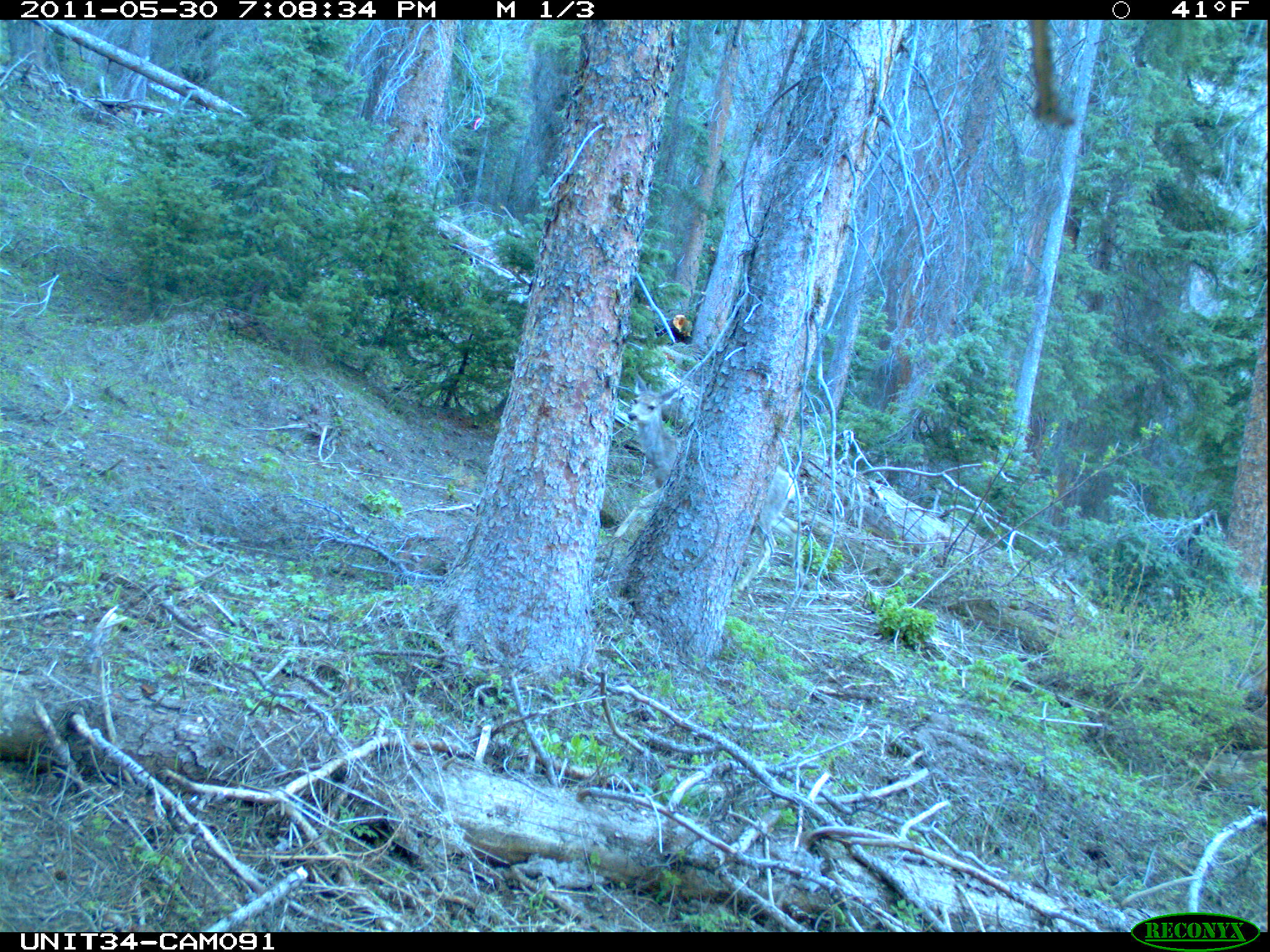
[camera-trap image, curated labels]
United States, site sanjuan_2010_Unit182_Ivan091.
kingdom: Animalia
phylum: Chordata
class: Mammalia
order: Artiodactyla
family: Cervidae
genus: Odocoileus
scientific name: Odocoileus hemionus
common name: mule deer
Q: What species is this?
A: Odocoileus hemionus (mule deer).